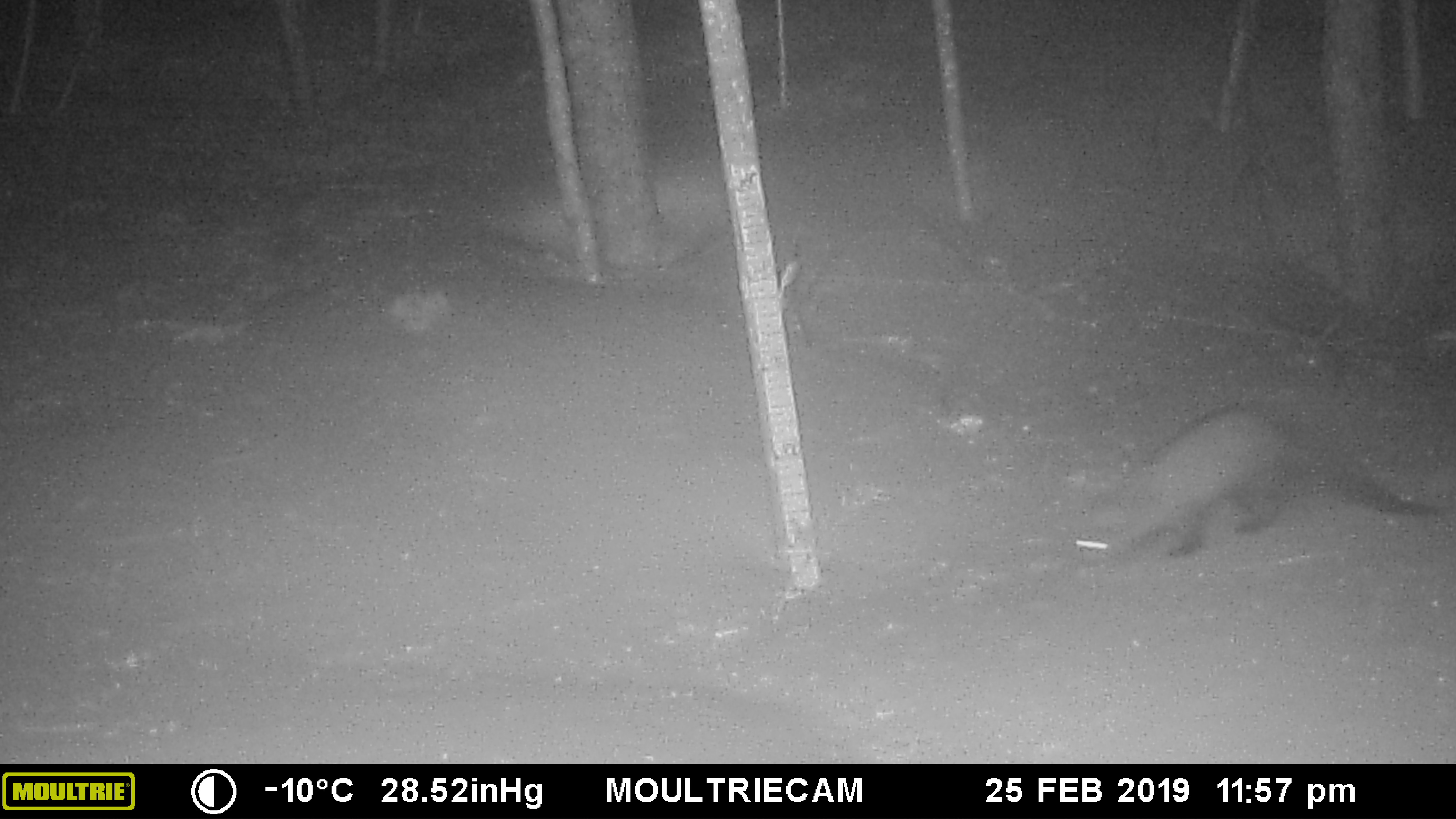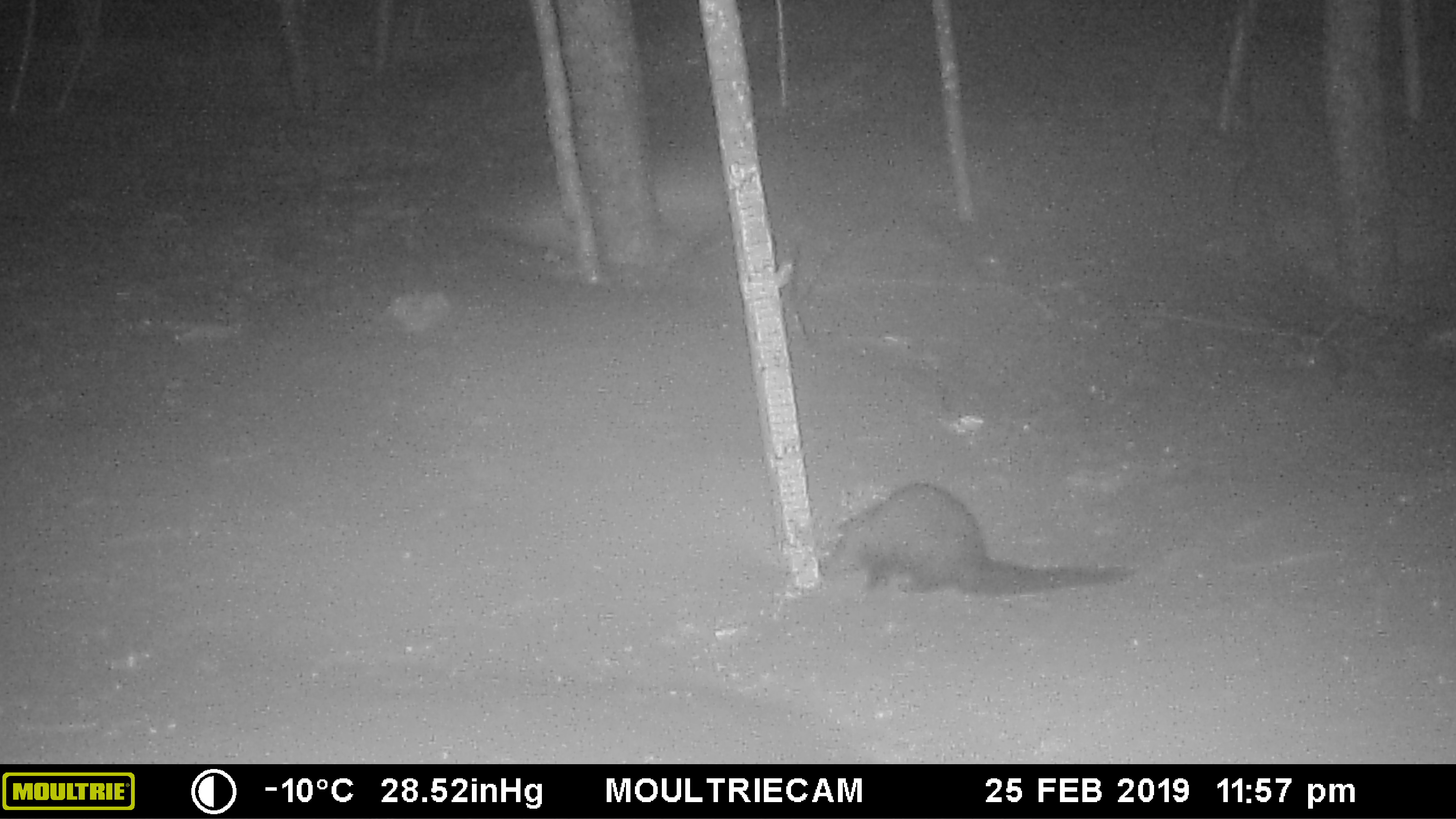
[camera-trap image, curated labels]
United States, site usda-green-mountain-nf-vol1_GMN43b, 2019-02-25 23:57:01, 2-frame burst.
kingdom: Animalia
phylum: Chordata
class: Mammalia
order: Carnivora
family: Mustelidae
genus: Pekania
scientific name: Pekania pennanti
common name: fisher